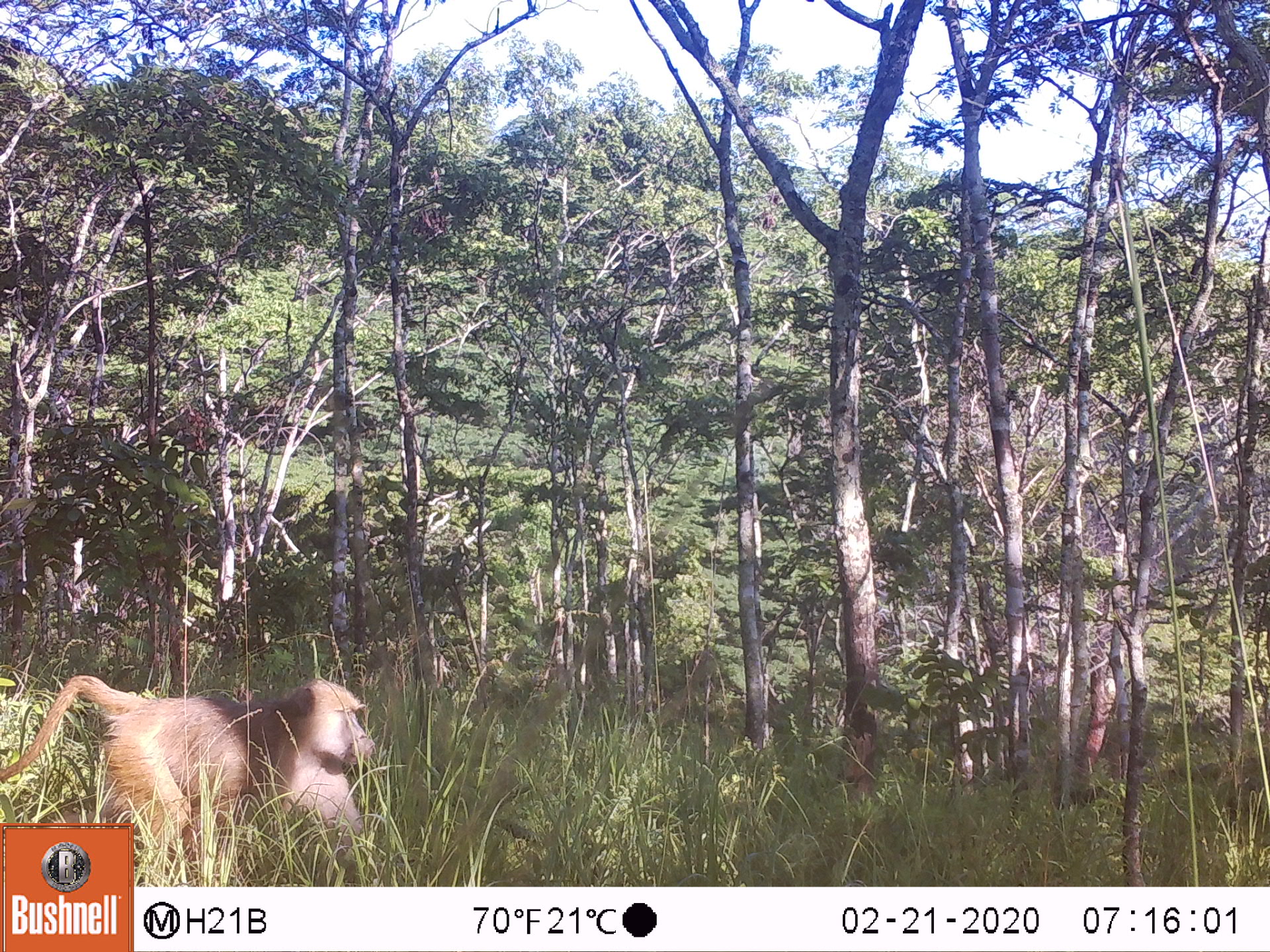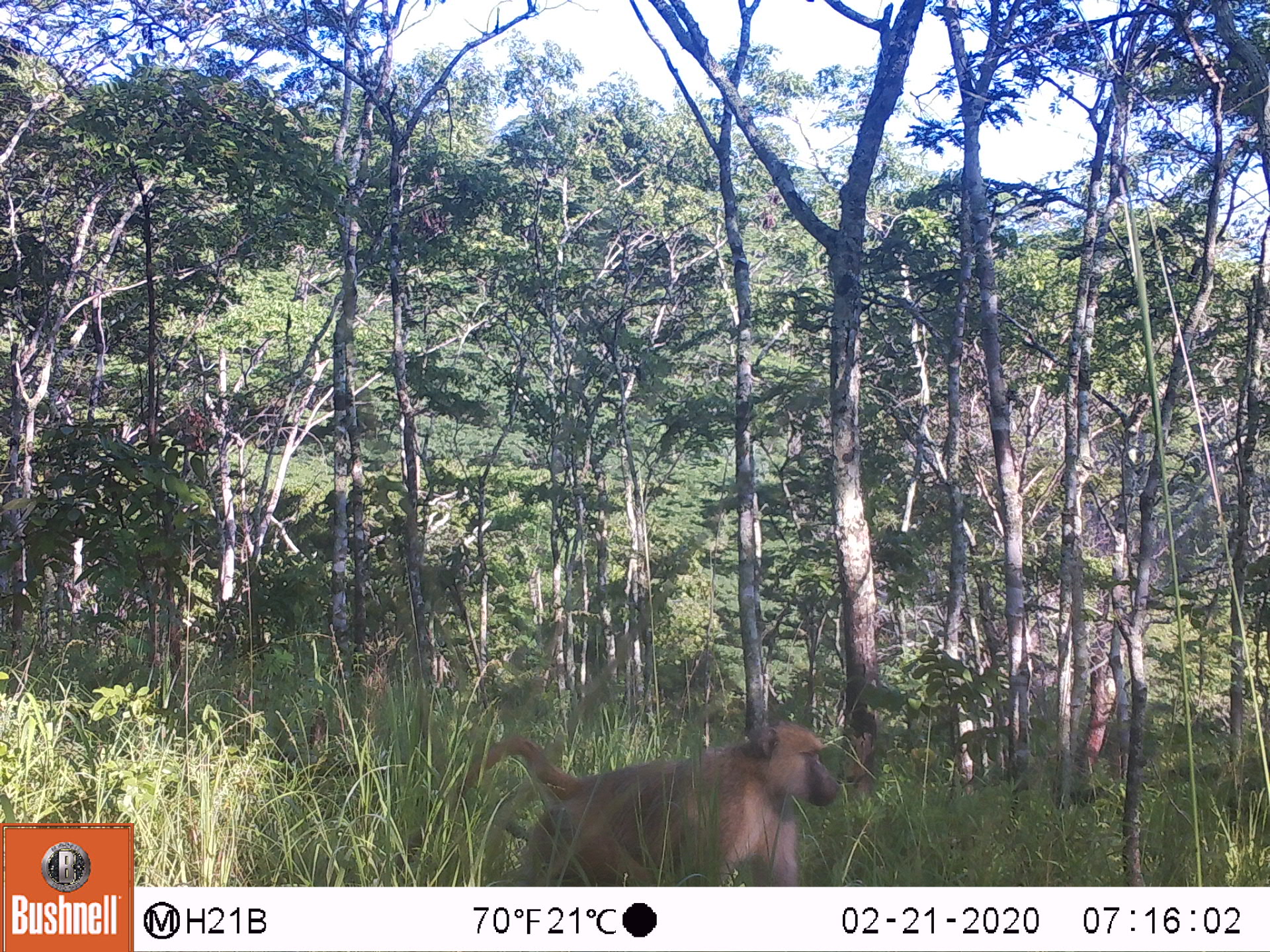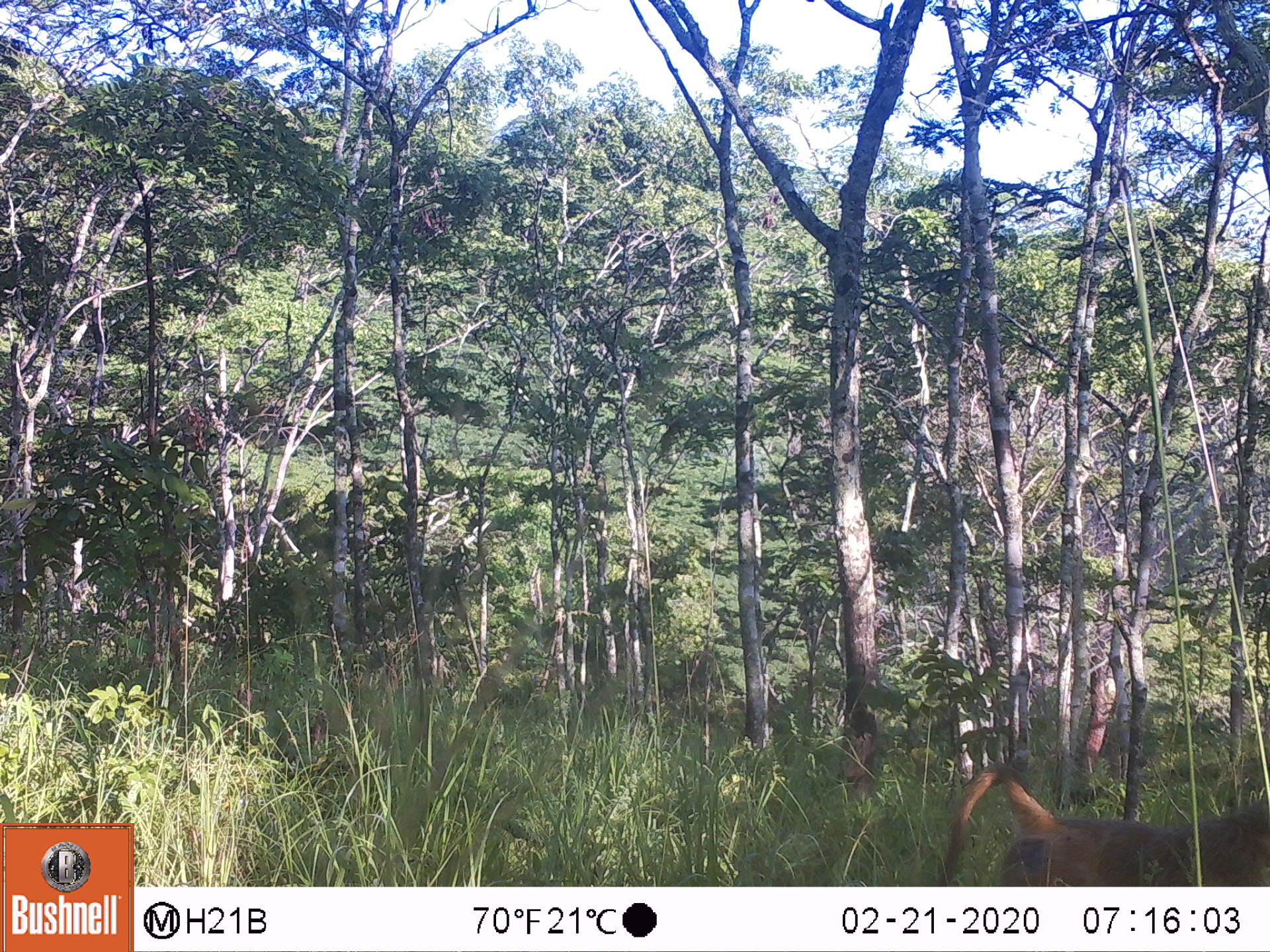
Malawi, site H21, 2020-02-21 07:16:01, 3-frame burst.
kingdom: Animalia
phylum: Chordata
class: Mammalia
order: Primates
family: Cercopithecidae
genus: Papio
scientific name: Papio cynocephalus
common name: yellow baboon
Yellow baboon (Papio cynocephalus), count 1.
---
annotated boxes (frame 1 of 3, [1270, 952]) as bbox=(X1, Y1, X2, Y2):
yellow baboon: bbox=(8, 665, 376, 818)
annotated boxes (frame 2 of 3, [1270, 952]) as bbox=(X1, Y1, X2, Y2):
yellow baboon: bbox=(391, 718, 845, 880)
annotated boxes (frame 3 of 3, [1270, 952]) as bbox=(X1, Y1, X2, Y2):
yellow baboon: bbox=(929, 771, 1258, 880)